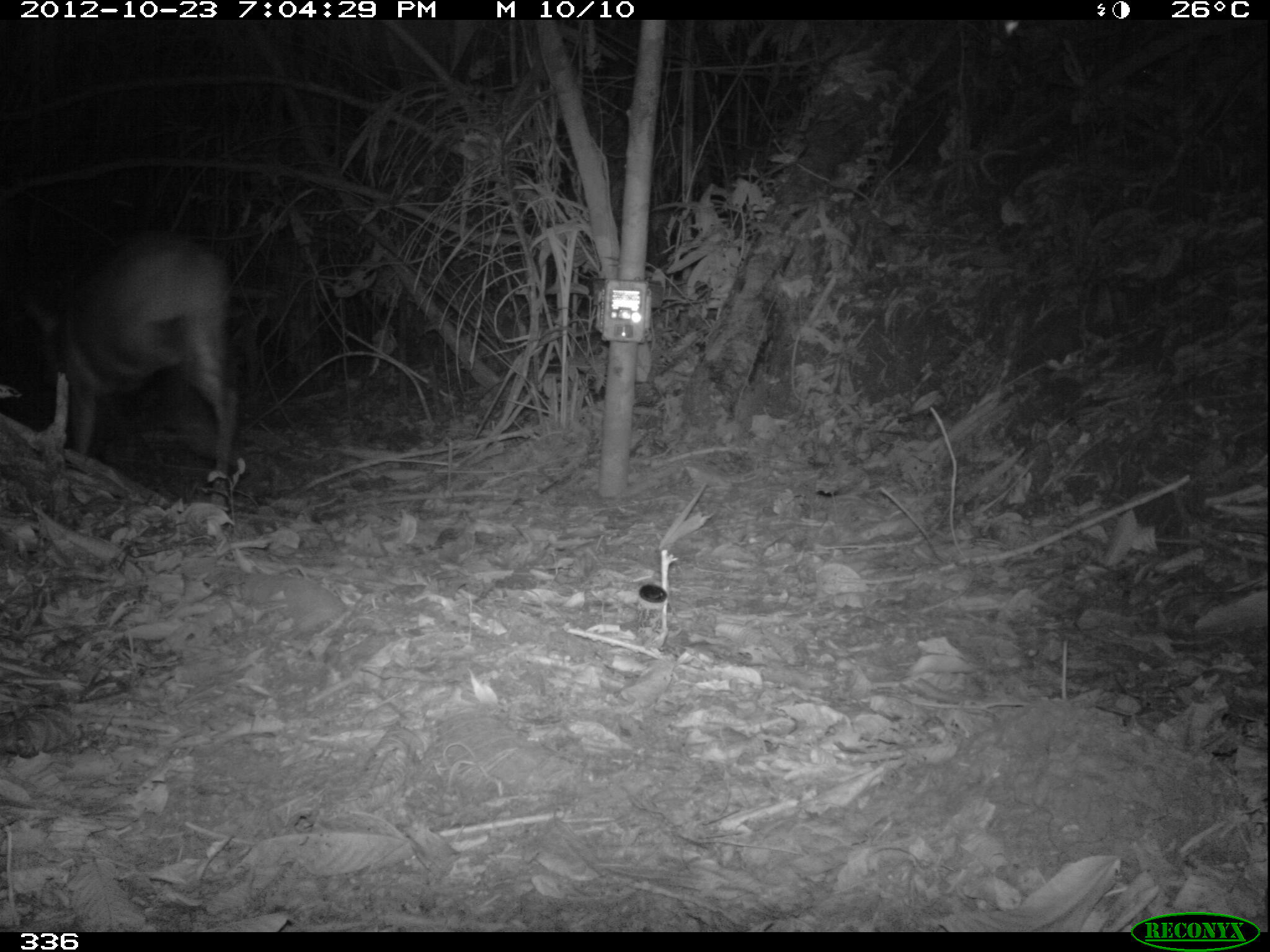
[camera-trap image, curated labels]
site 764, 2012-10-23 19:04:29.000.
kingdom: Animalia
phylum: Chordata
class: Mammalia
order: Artiodactyla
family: Cervidae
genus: Mazama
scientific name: Mazama americana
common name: red brocket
Mazama americana (red brocket).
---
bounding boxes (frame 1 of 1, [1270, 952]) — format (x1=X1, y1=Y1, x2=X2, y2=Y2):
mazama americana: (x1=22, y1=233, x2=239, y2=481)